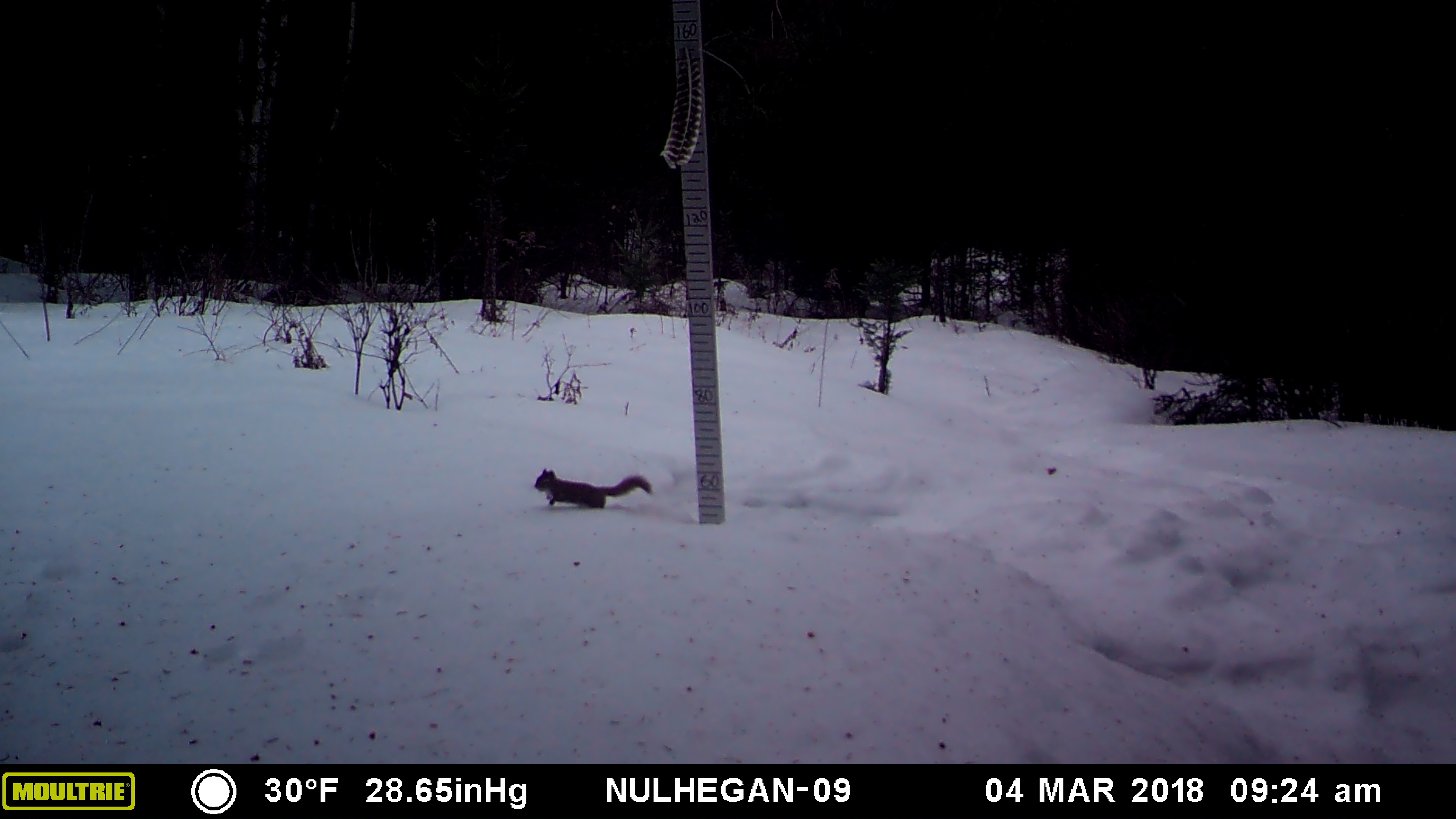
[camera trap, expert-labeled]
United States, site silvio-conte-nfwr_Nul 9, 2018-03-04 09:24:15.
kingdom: Animalia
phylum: Chordata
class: Mammalia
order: Rodentia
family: Sciuridae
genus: Tamiasciurus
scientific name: Tamiasciurus hudsonicus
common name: red squirrel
Red squirrel (Tamiasciurus hudsonicus).